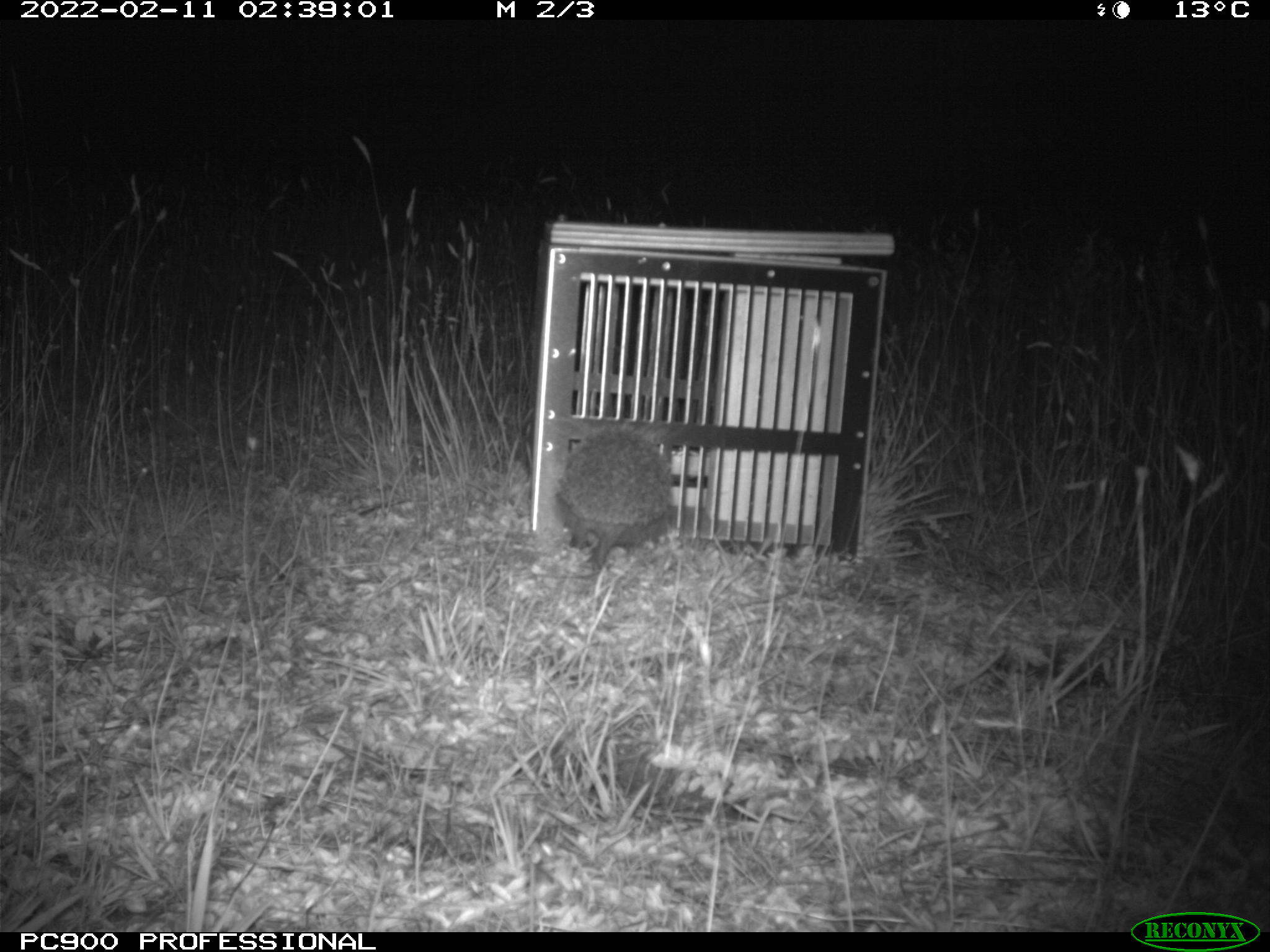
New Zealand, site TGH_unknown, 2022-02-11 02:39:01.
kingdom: Animalia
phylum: Chordata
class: Mammalia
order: Eulipotyphla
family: Erinaceidae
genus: Erinaceus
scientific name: Erinaceus europaeus europaeus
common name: european hedgehog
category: hedgehog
Hedgehog (european hedgehog) (Erinaceus europaeus europaeus).